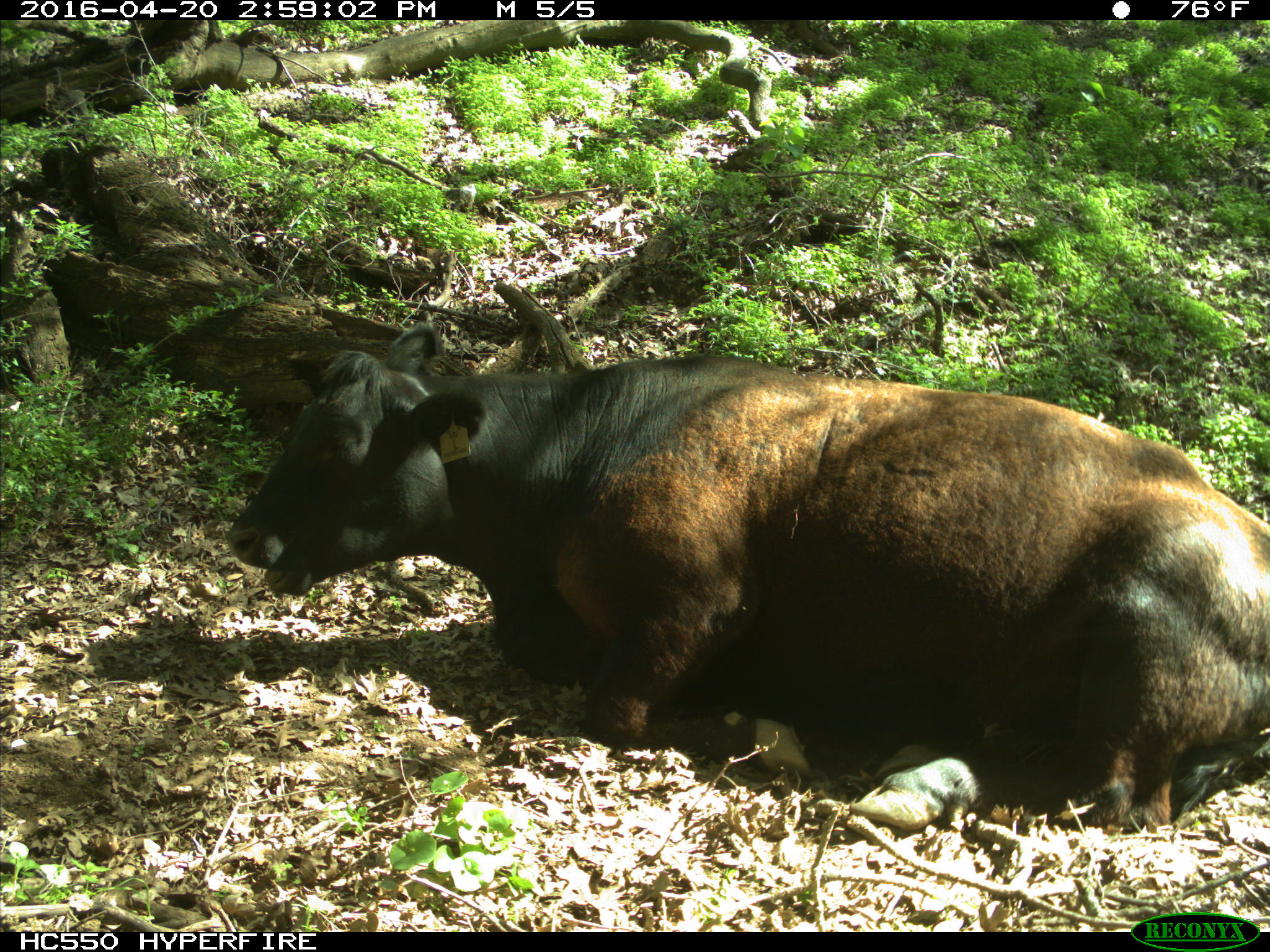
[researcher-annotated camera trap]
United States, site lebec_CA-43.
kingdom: Animalia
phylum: Chordata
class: Mammalia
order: Artiodactyla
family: Bovidae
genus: Bos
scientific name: Bos taurus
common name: domestic cow